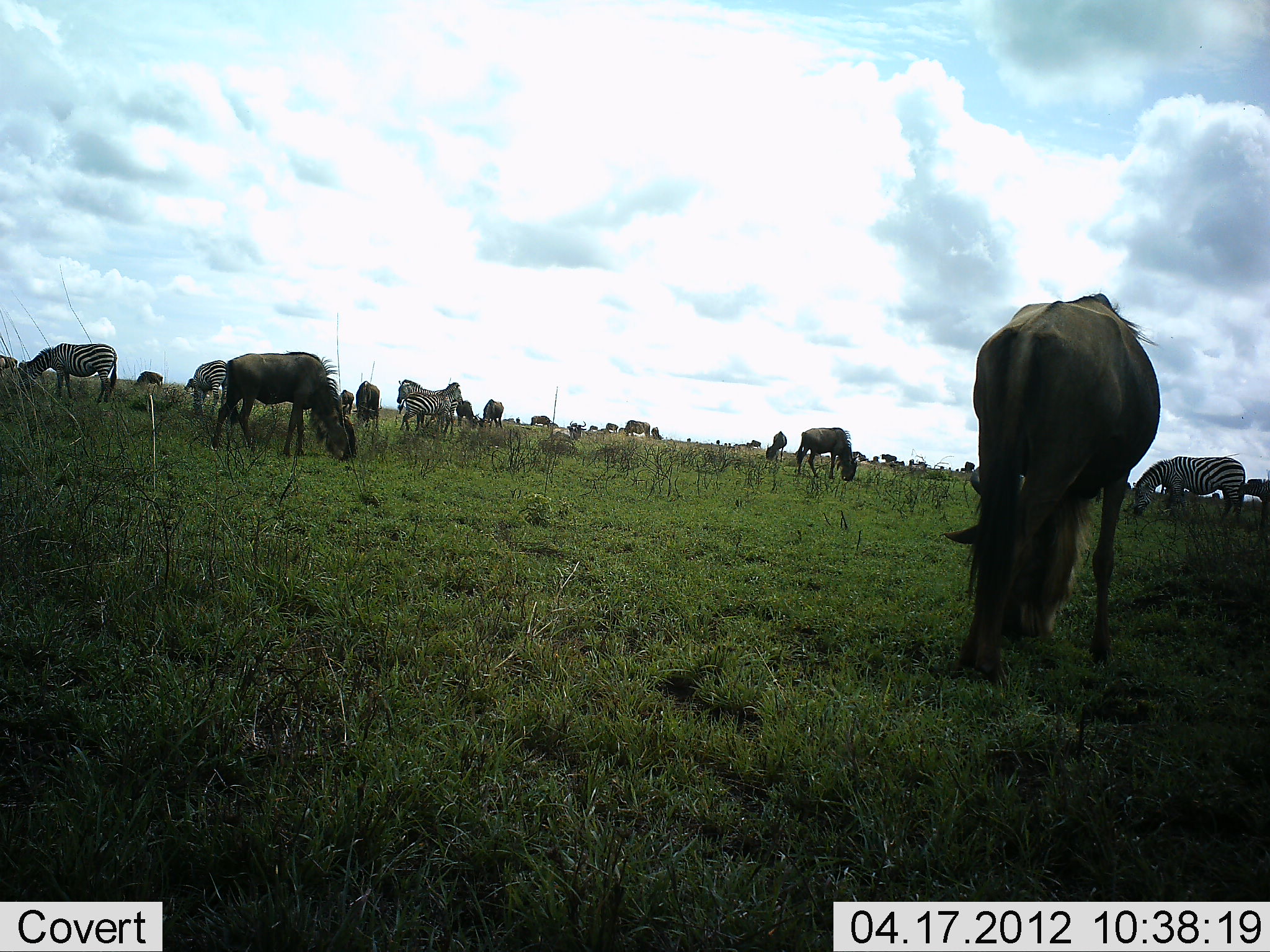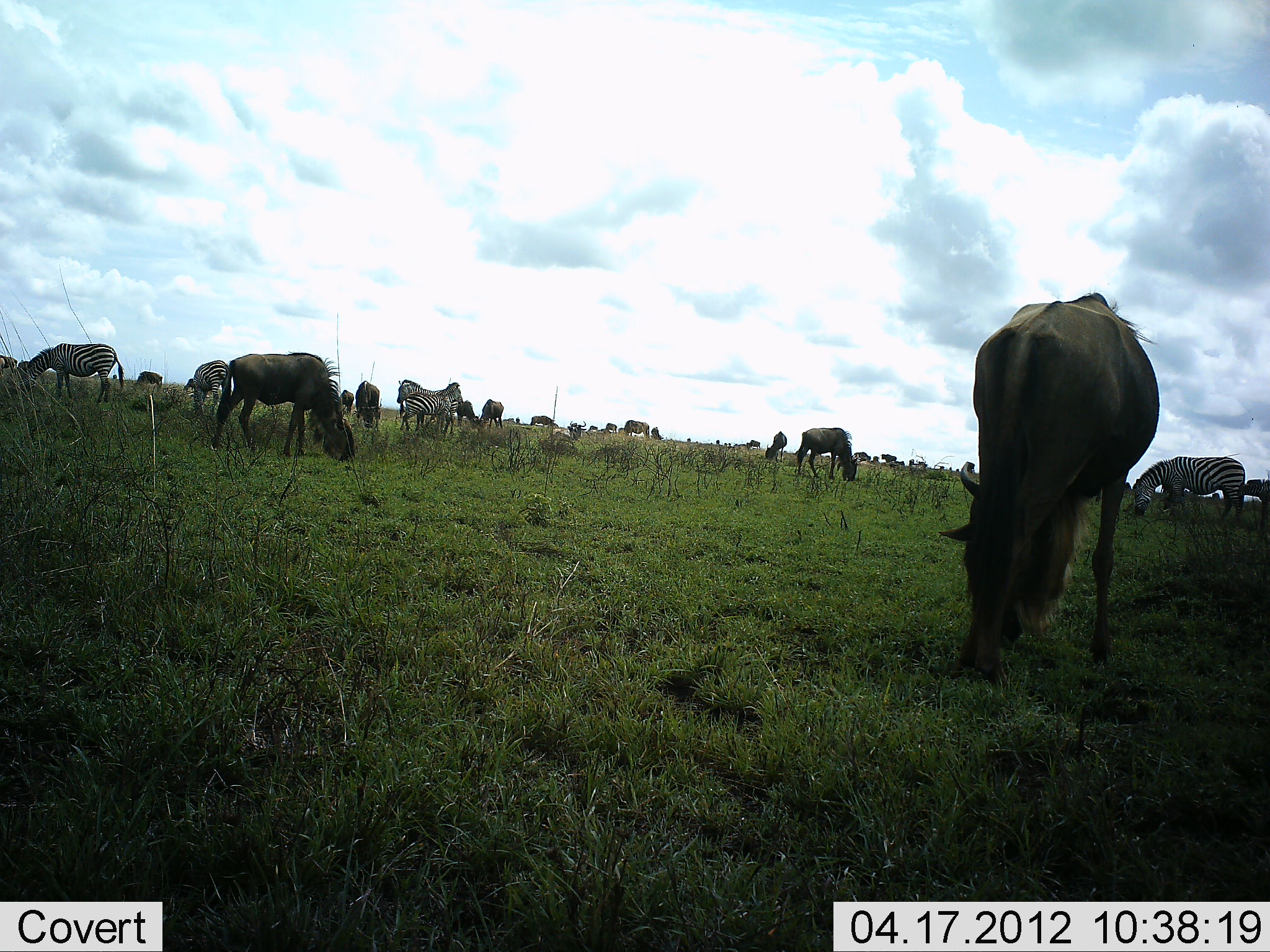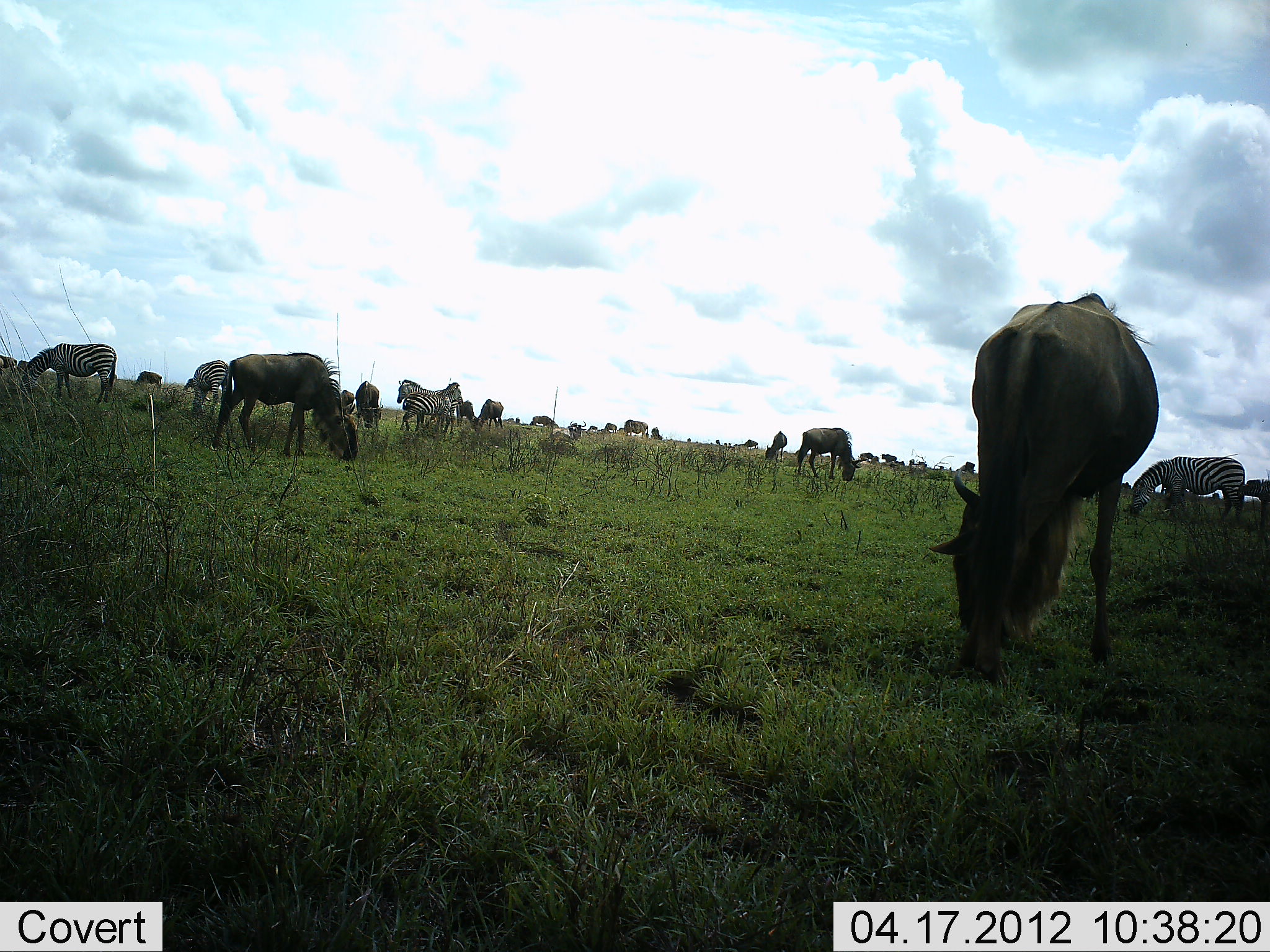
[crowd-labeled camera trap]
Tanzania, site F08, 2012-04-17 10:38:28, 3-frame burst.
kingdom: Animalia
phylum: Chordata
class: Mammalia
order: Artiodactyla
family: Bovidae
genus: Connochaetes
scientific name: Connochaetes taurinus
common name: blue wildebeest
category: wildebeest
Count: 11-50.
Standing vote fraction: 21%.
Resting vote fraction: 0%.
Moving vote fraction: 8%.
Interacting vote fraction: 4%.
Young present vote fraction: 0%.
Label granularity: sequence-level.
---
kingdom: Animalia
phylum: Chordata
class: Mammalia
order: Perissodactyla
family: Equidae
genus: Equus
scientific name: Equus quagga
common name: plains zebra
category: zebra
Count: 6.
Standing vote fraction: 42%.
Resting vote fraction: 0%.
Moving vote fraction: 8%.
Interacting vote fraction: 4%.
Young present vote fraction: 4%.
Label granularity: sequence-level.